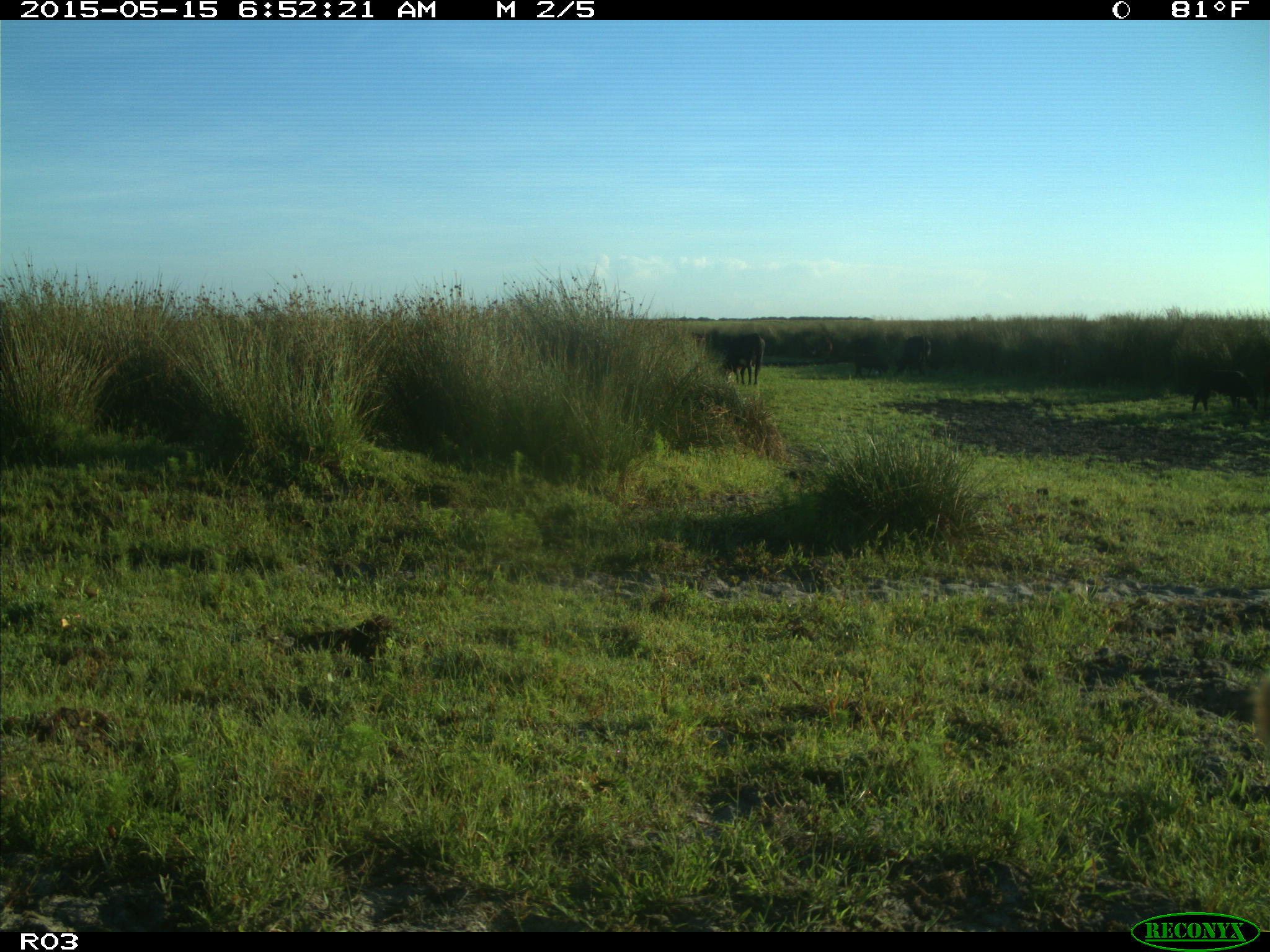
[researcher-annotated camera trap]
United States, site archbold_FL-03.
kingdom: Animalia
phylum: Chordata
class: Mammalia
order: Artiodactyla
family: Bovidae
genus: Bos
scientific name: Bos taurus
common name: domestic cow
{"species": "Bos taurus (domestic cow)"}